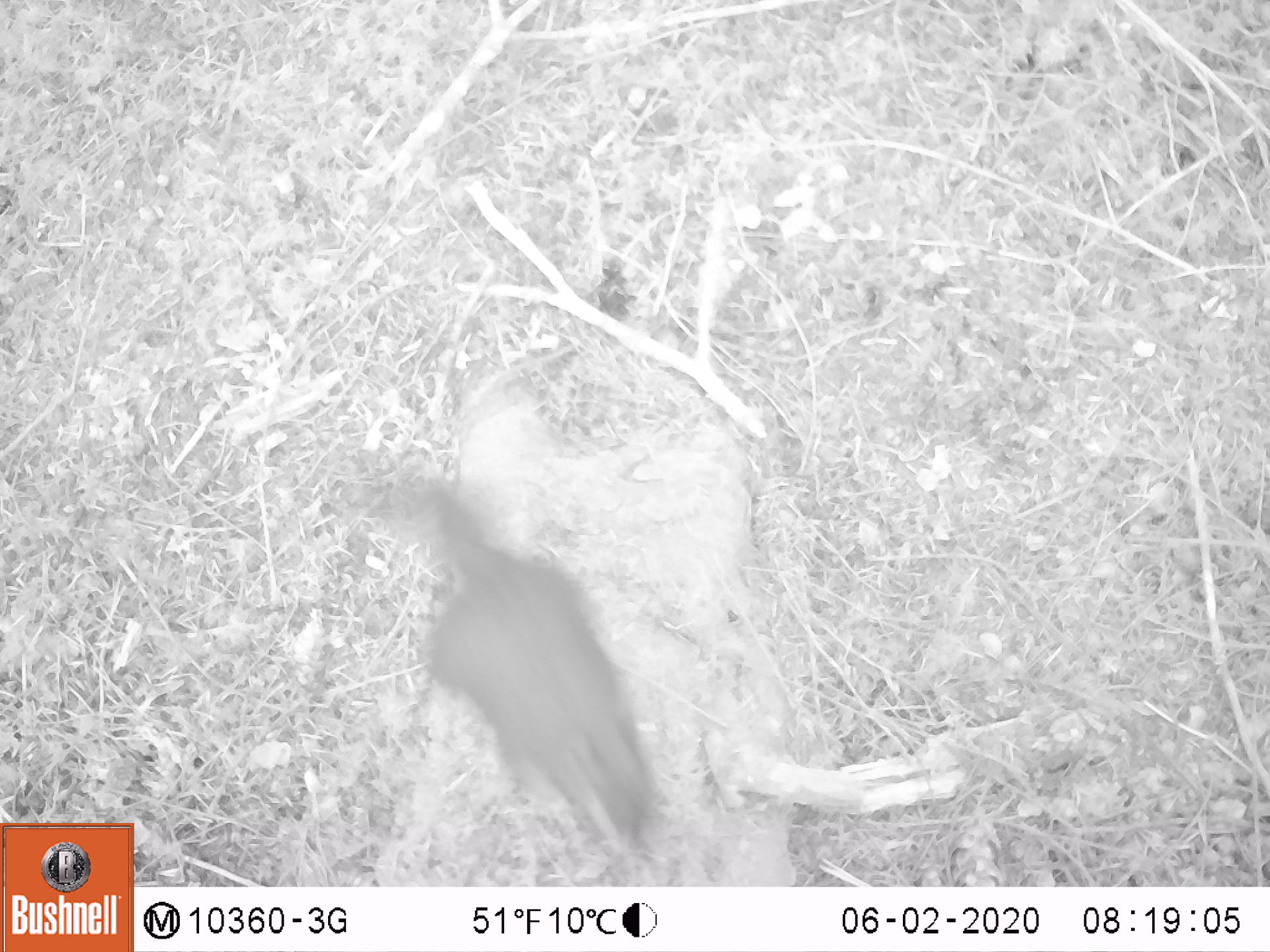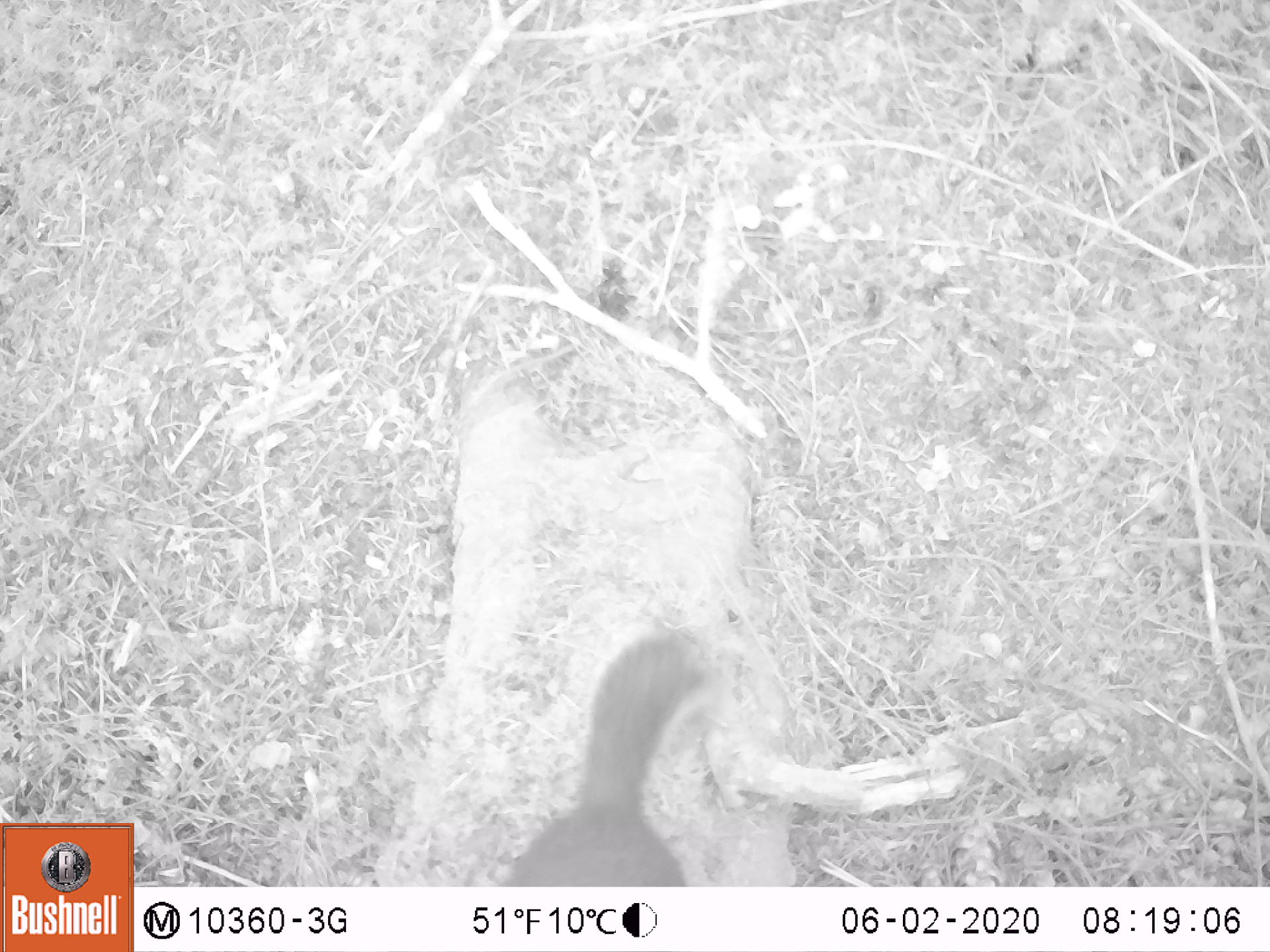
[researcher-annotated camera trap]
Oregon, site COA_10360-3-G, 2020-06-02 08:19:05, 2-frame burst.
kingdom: Animalia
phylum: Chordata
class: Mammalia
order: Rodentia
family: Sciuridae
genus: Tamiasciurus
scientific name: Tamiasciurus douglasii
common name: douglas squirrel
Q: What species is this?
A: Douglas squirrel (Tamiasciurus douglasii).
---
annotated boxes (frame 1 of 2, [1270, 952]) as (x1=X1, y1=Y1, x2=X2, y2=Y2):
douglas squirrel: (x1=380, y1=480, x2=663, y2=854)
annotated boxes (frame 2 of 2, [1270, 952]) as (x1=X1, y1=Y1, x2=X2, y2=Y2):
douglas squirrel: (x1=511, y1=615, x2=737, y2=879)